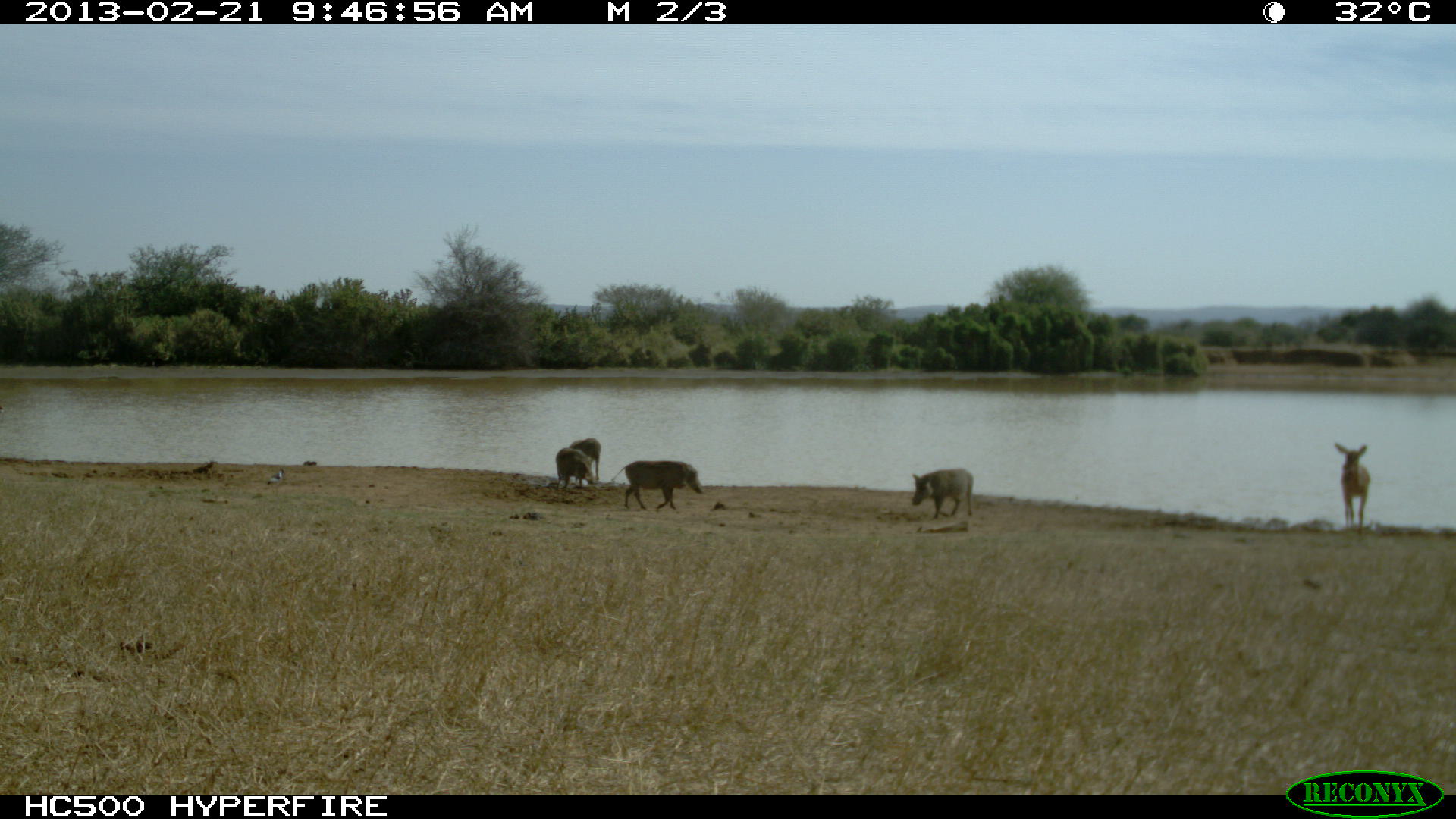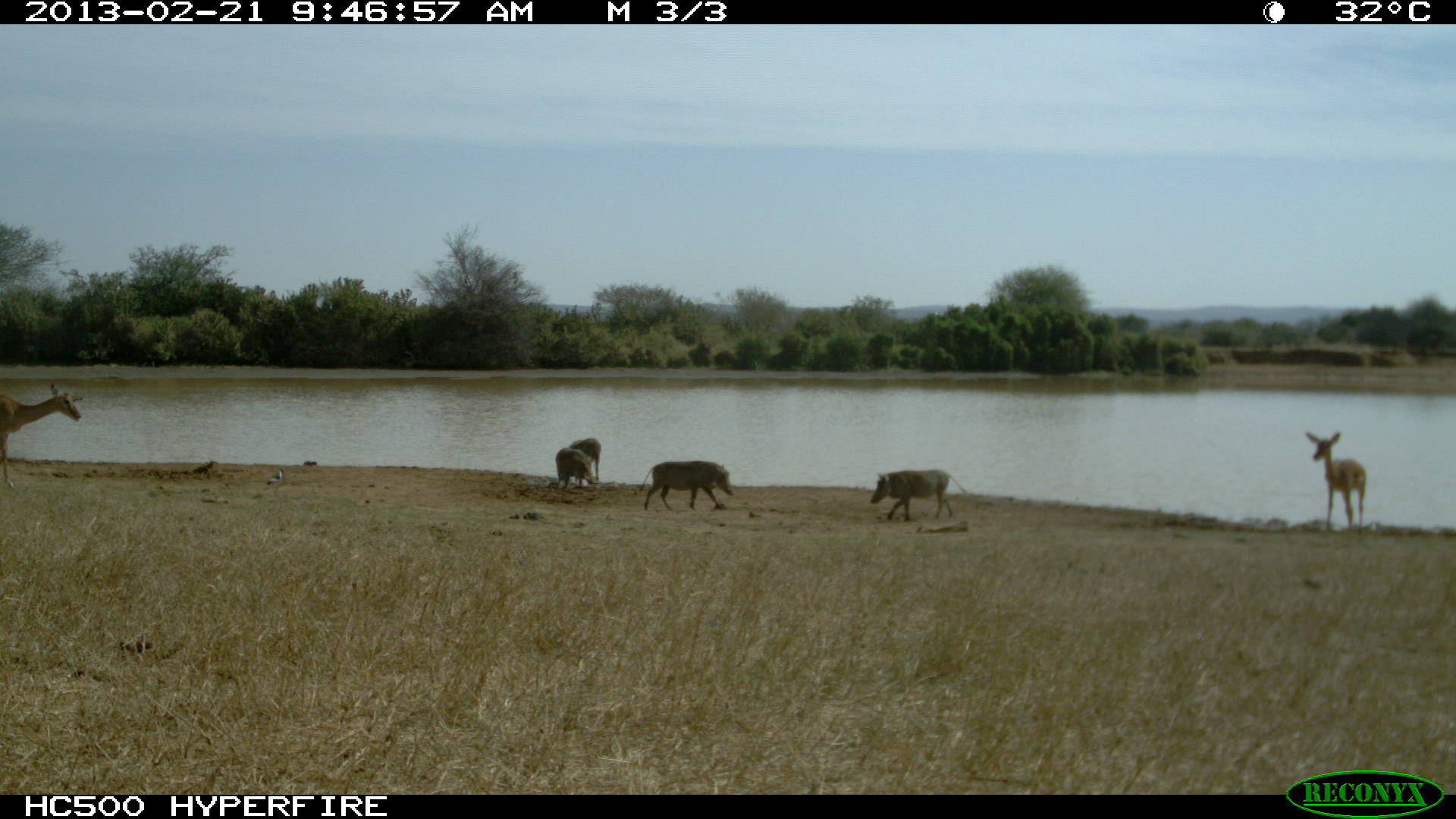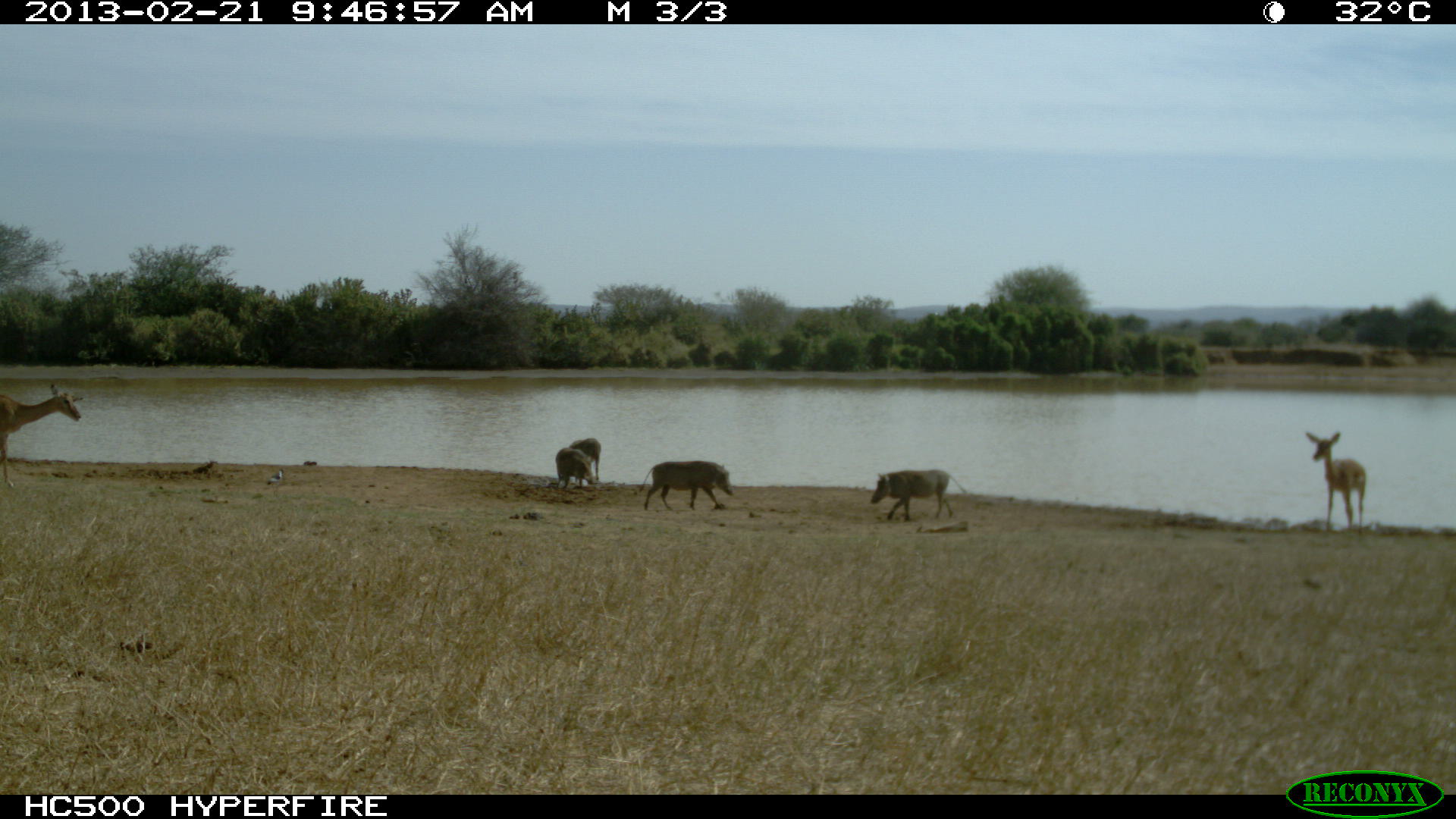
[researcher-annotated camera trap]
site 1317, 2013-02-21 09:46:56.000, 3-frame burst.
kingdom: Animalia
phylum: Chordata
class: Mammalia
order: Artiodactyla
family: Bovidae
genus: Aepyceros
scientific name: Aepyceros melampus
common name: impala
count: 1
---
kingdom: Animalia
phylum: Chordata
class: Mammalia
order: Artiodactyla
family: Suidae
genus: Phacochoerus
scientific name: Phacochoerus africanus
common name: common warthog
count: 4